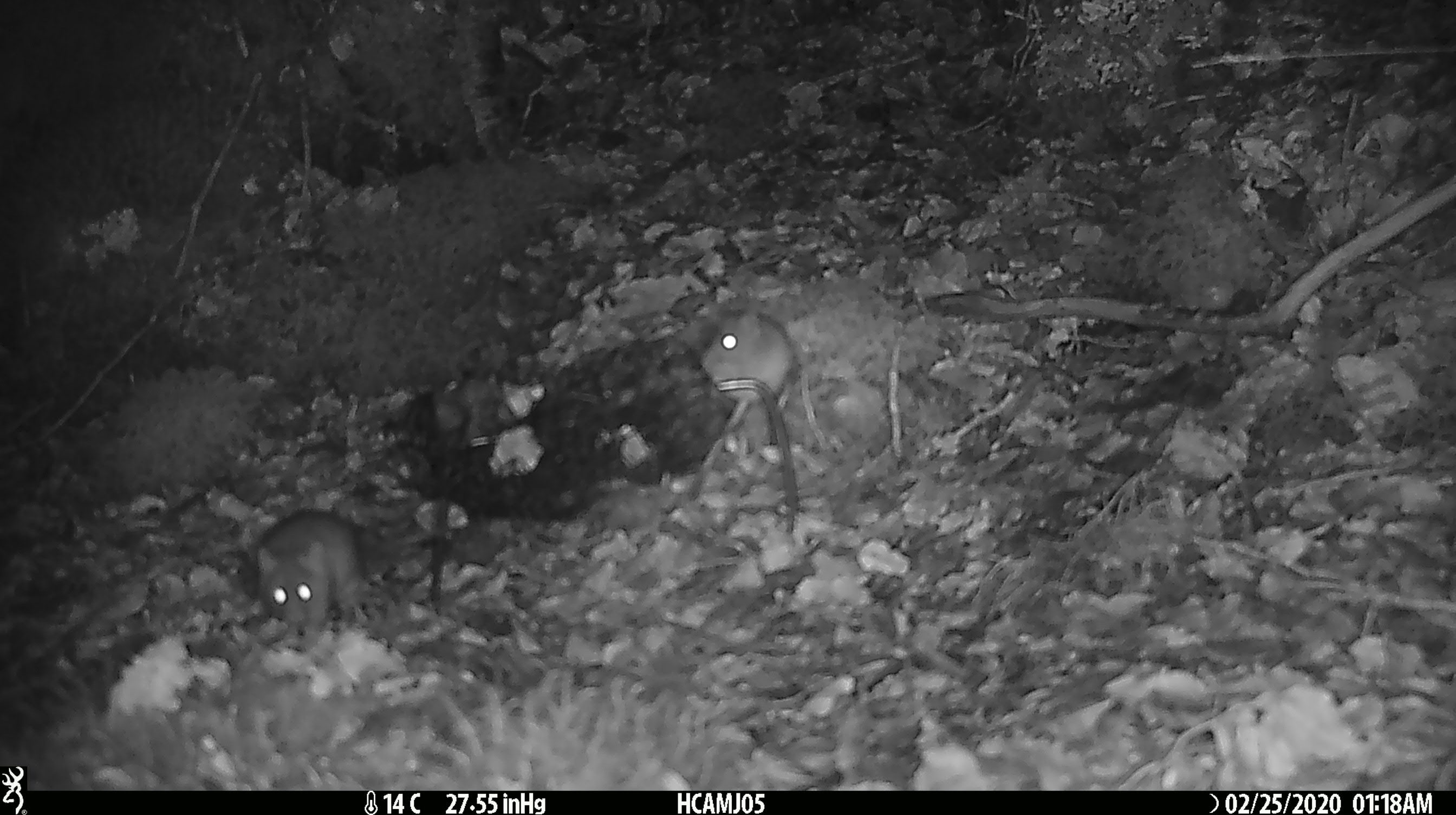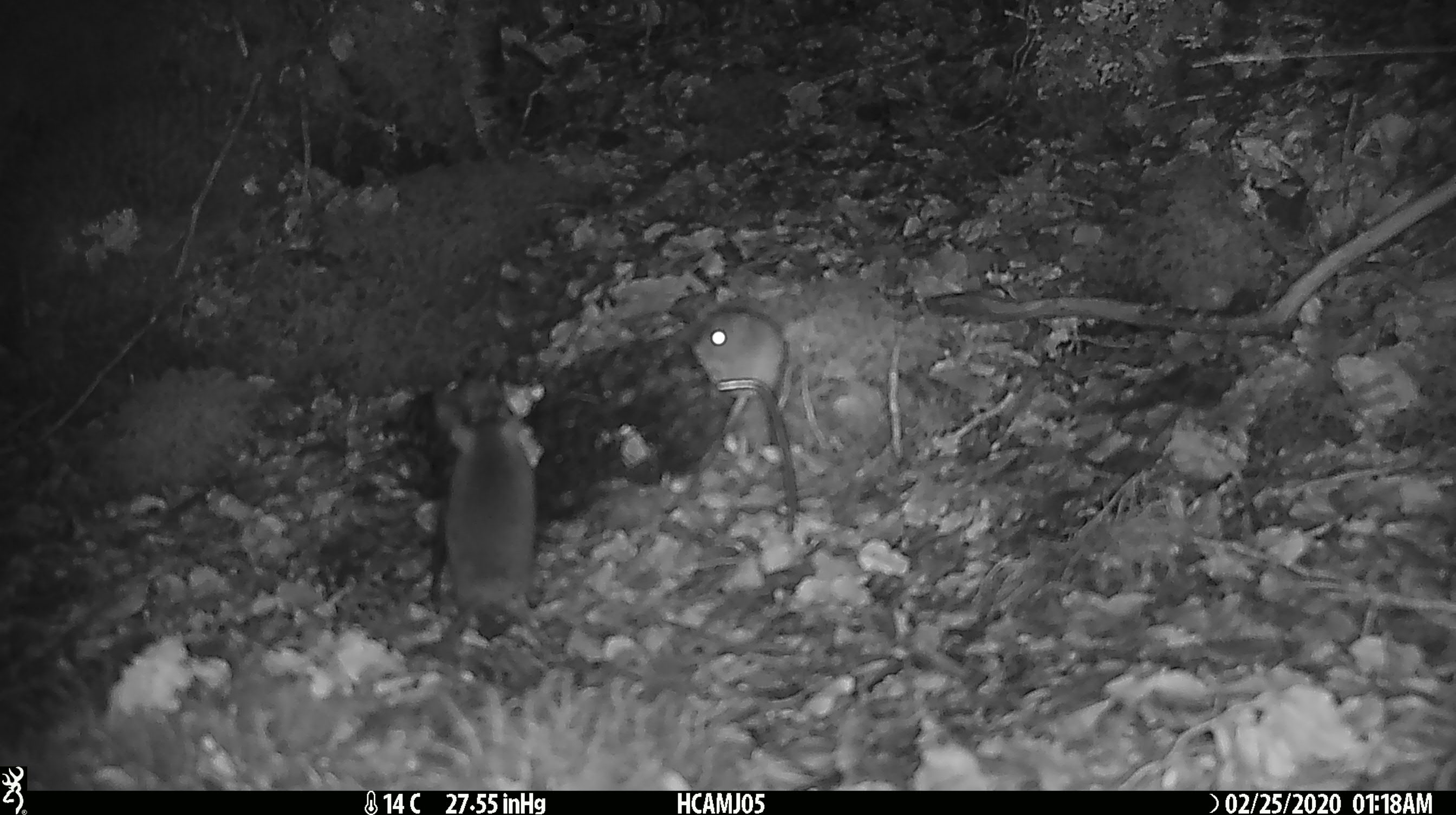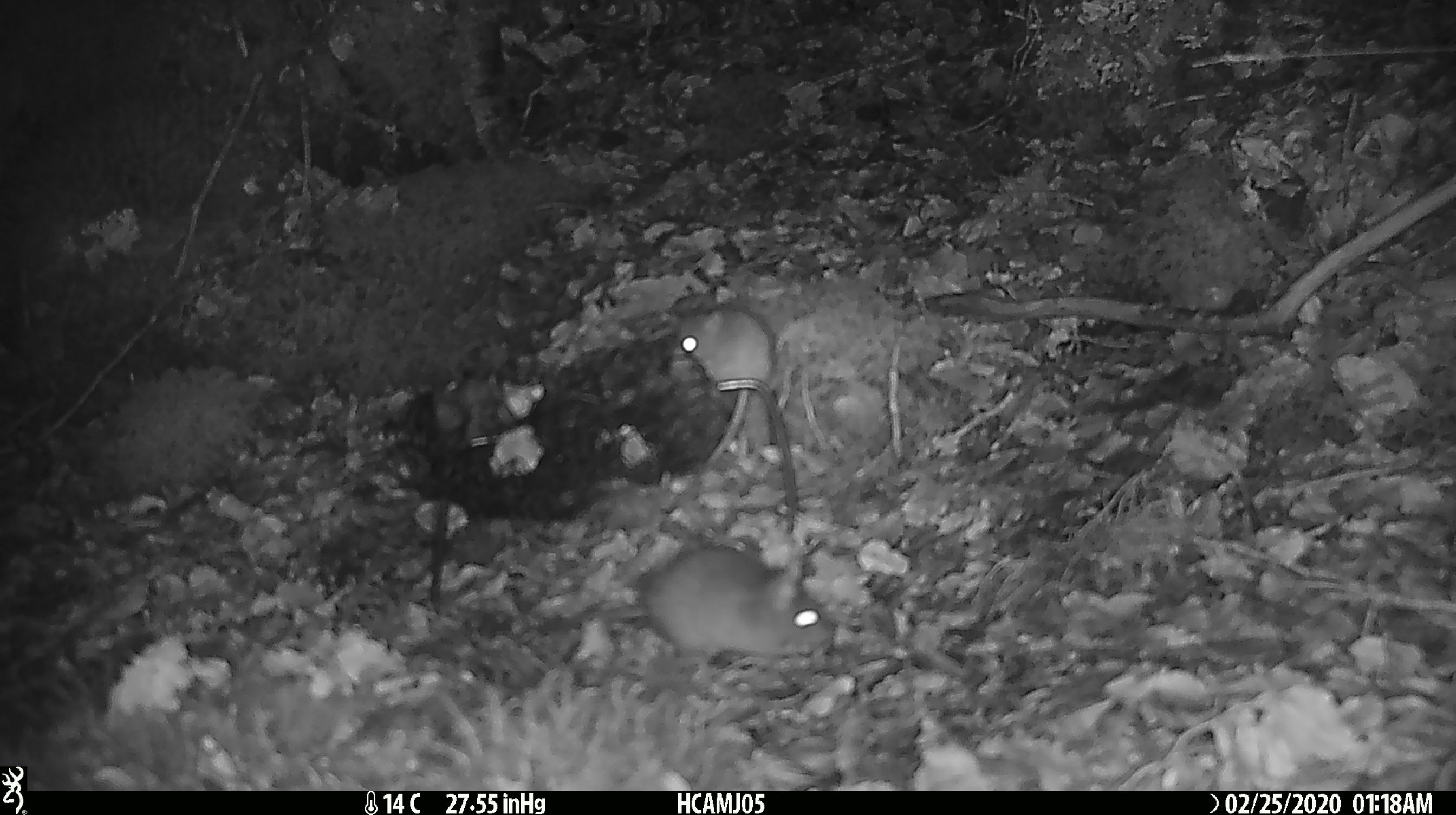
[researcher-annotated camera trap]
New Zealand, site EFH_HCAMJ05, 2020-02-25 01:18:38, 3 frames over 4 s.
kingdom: Animalia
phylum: Chordata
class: Mammalia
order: Rodentia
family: Muridae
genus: Mus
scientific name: Mus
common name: mouse